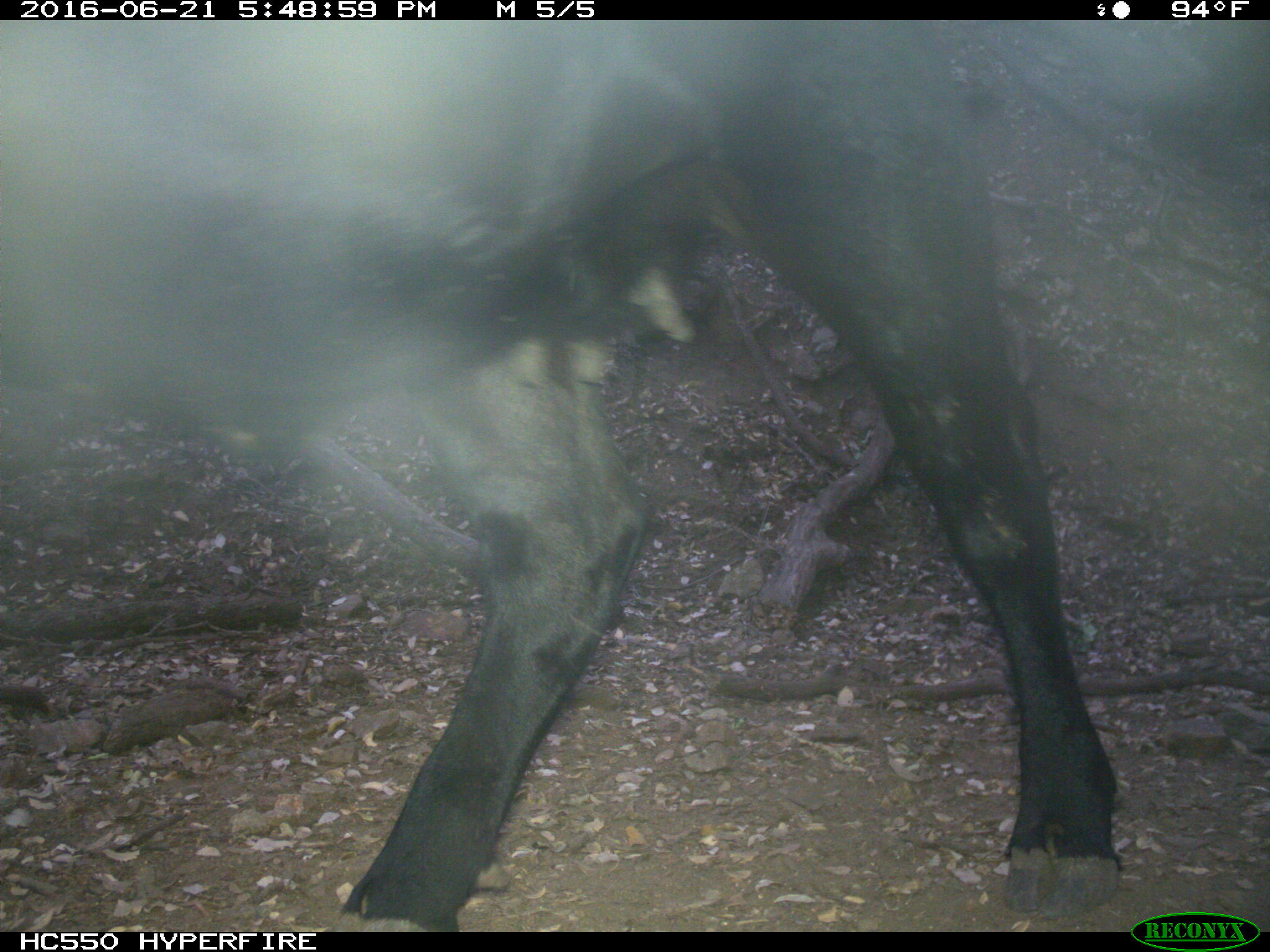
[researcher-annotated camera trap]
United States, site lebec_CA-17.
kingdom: Animalia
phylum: Chordata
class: Mammalia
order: Artiodactyla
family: Bovidae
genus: Bos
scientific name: Bos taurus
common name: domestic cow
Bos taurus (domestic cow).